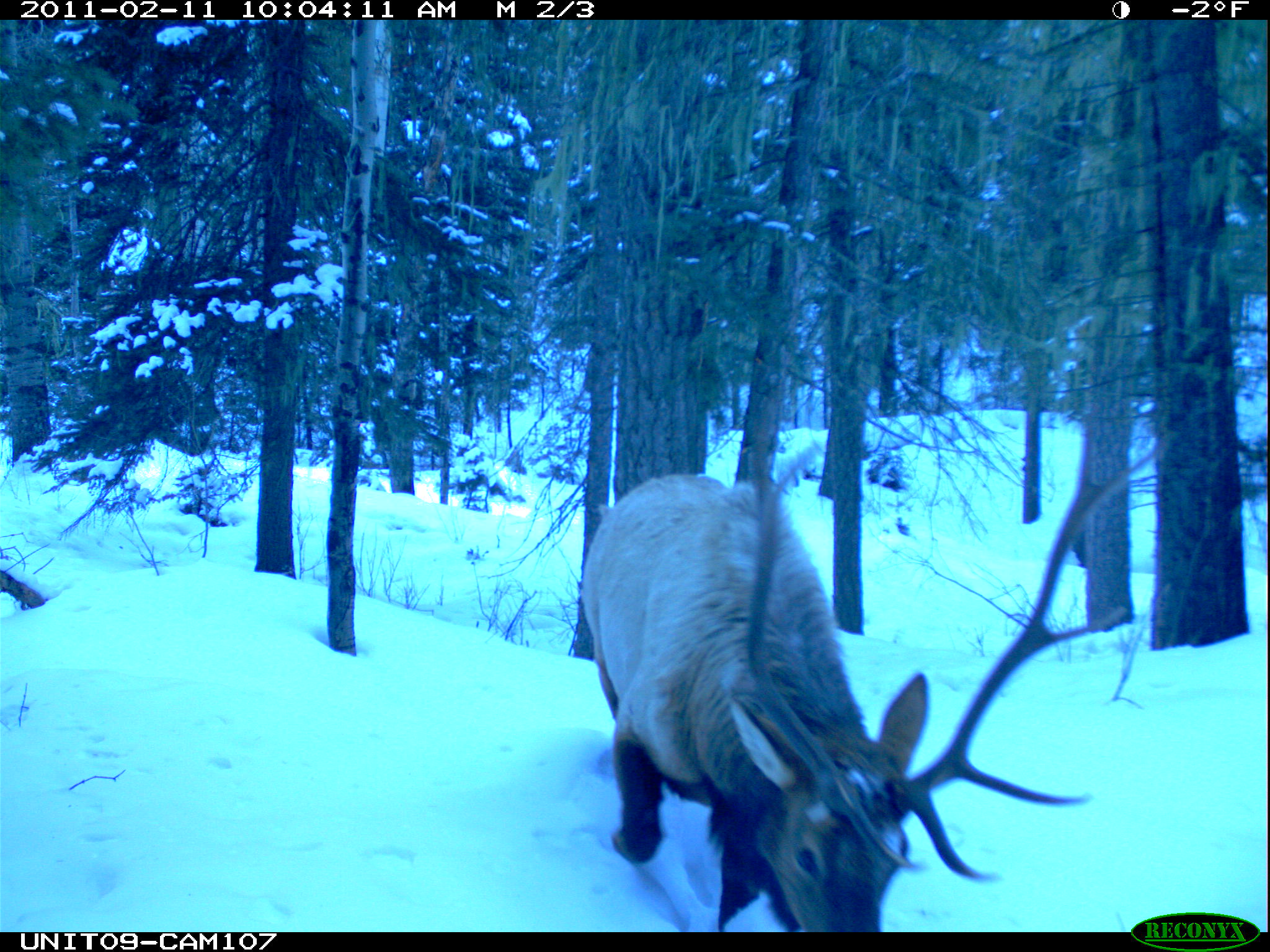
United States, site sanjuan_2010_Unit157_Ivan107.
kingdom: Animalia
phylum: Chordata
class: Mammalia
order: Artiodactyla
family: Cervidae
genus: Cervus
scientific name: Cervus elaphus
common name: red deer